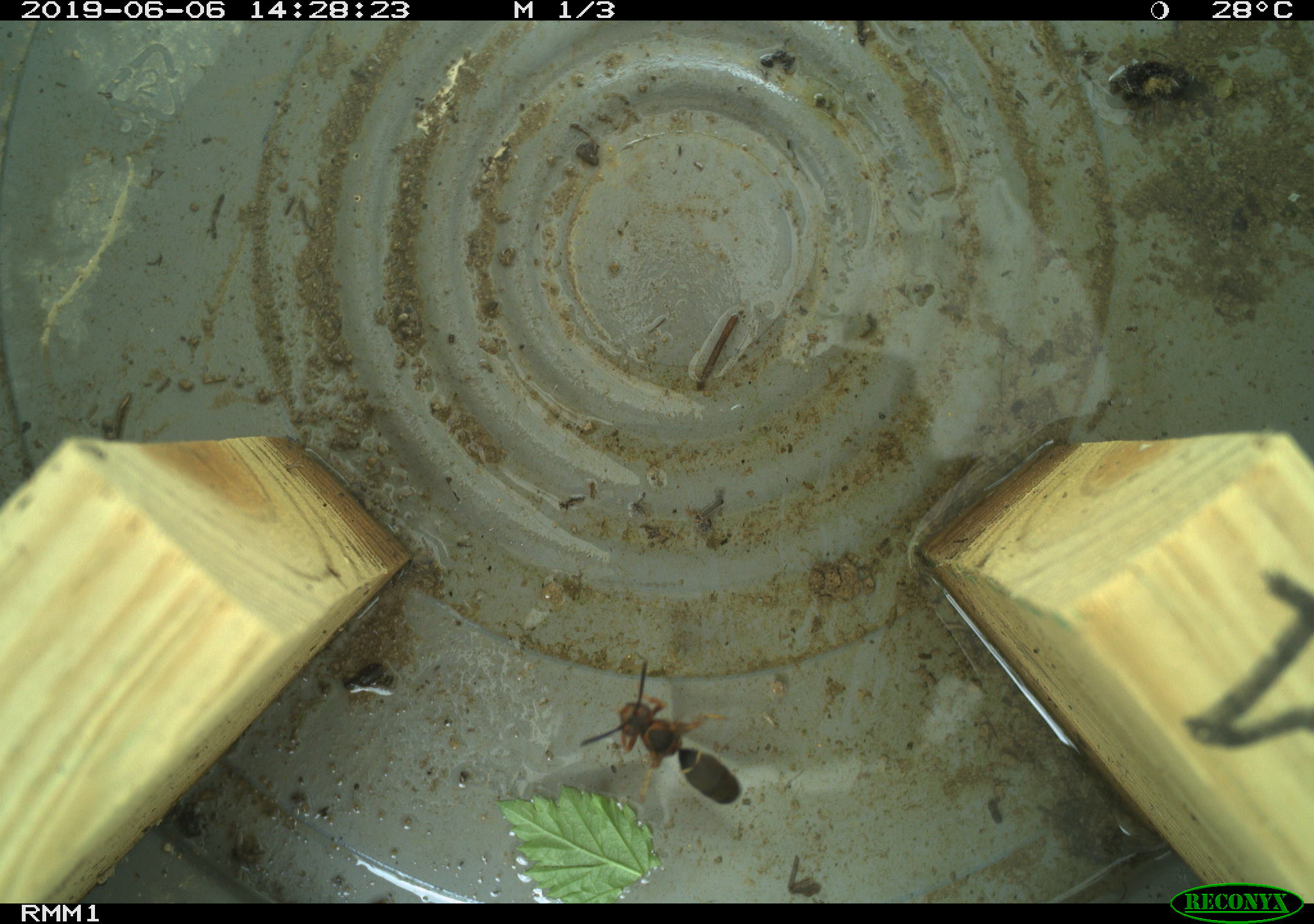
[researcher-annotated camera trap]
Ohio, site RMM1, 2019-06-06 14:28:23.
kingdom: Animalia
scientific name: Animalia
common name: animal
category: invertebrate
Invertebrate (animal) (Animalia).